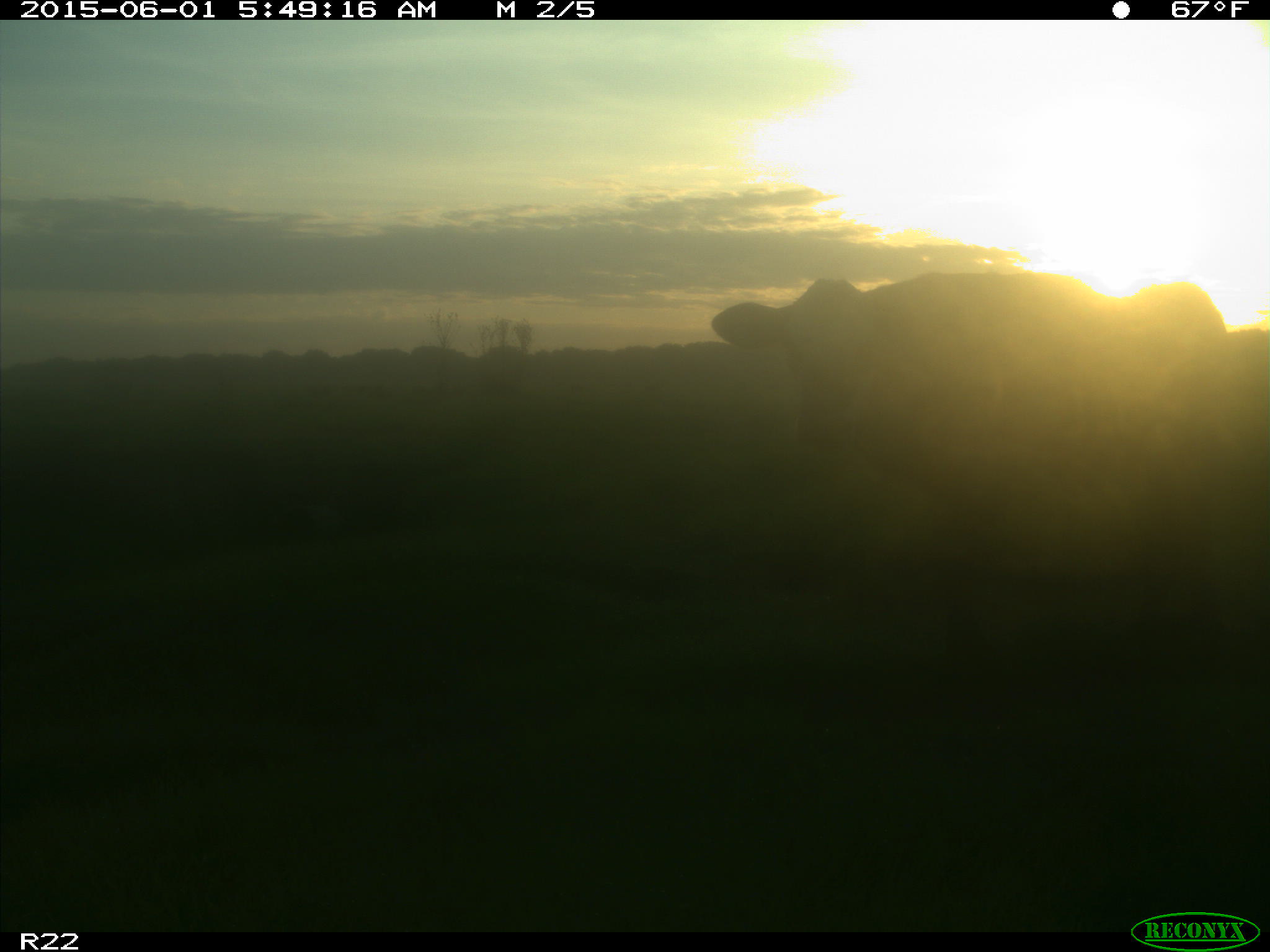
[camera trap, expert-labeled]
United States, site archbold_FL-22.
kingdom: Animalia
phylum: Chordata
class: Mammalia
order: Artiodactyla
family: Bovidae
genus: Bos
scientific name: Bos taurus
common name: domestic cow